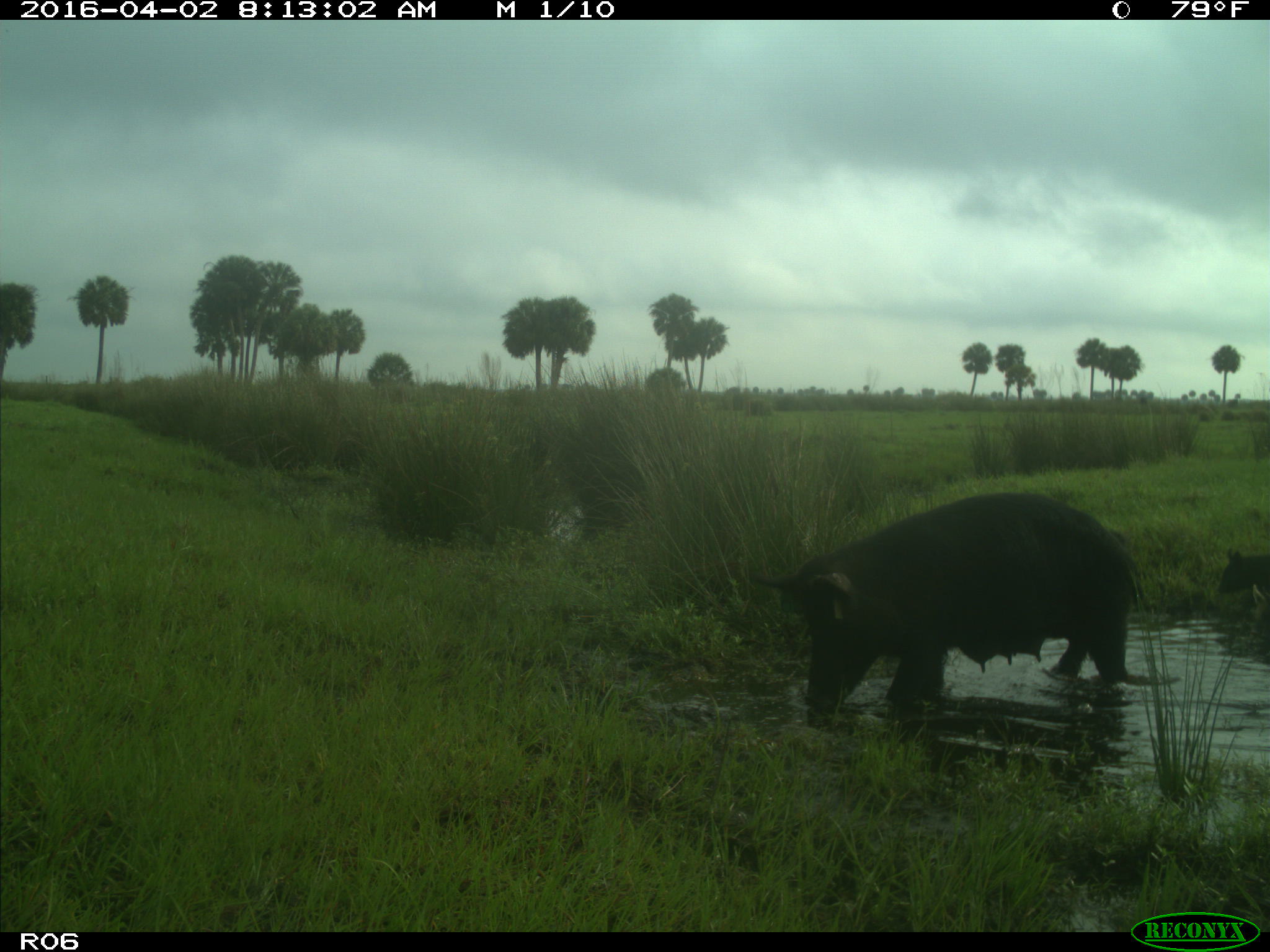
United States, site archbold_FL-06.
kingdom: Animalia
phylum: Chordata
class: Mammalia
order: Artiodactyla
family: Suidae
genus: Sus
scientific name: Sus scrofa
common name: wild boar